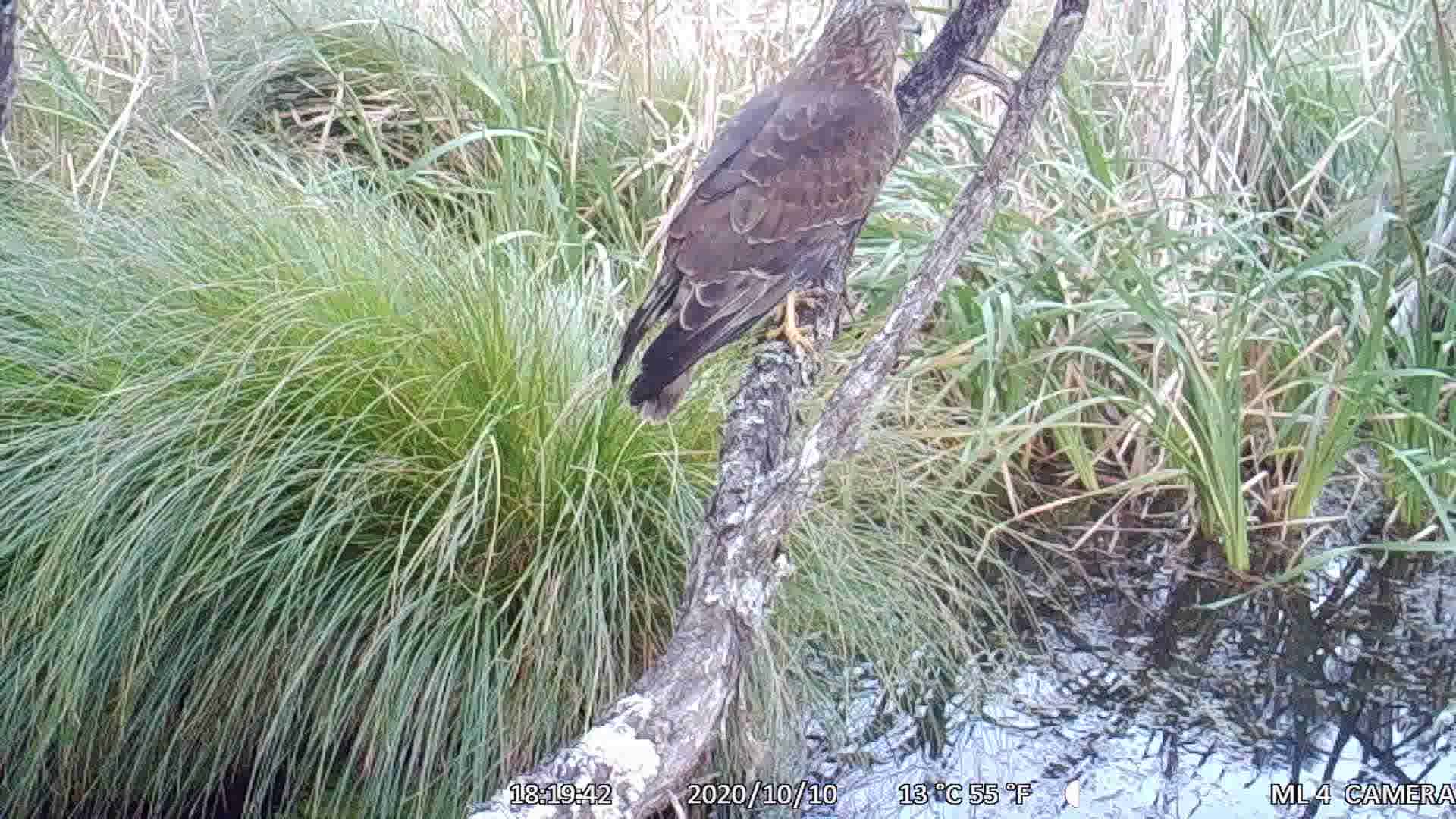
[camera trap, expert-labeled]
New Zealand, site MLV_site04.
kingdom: Animalia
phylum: Chordata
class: Aves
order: Accipitriformes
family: Accipitridae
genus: Circus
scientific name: Circus approximans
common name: swamp harrier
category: harrier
Harrier (swamp harrier) (Circus approximans).